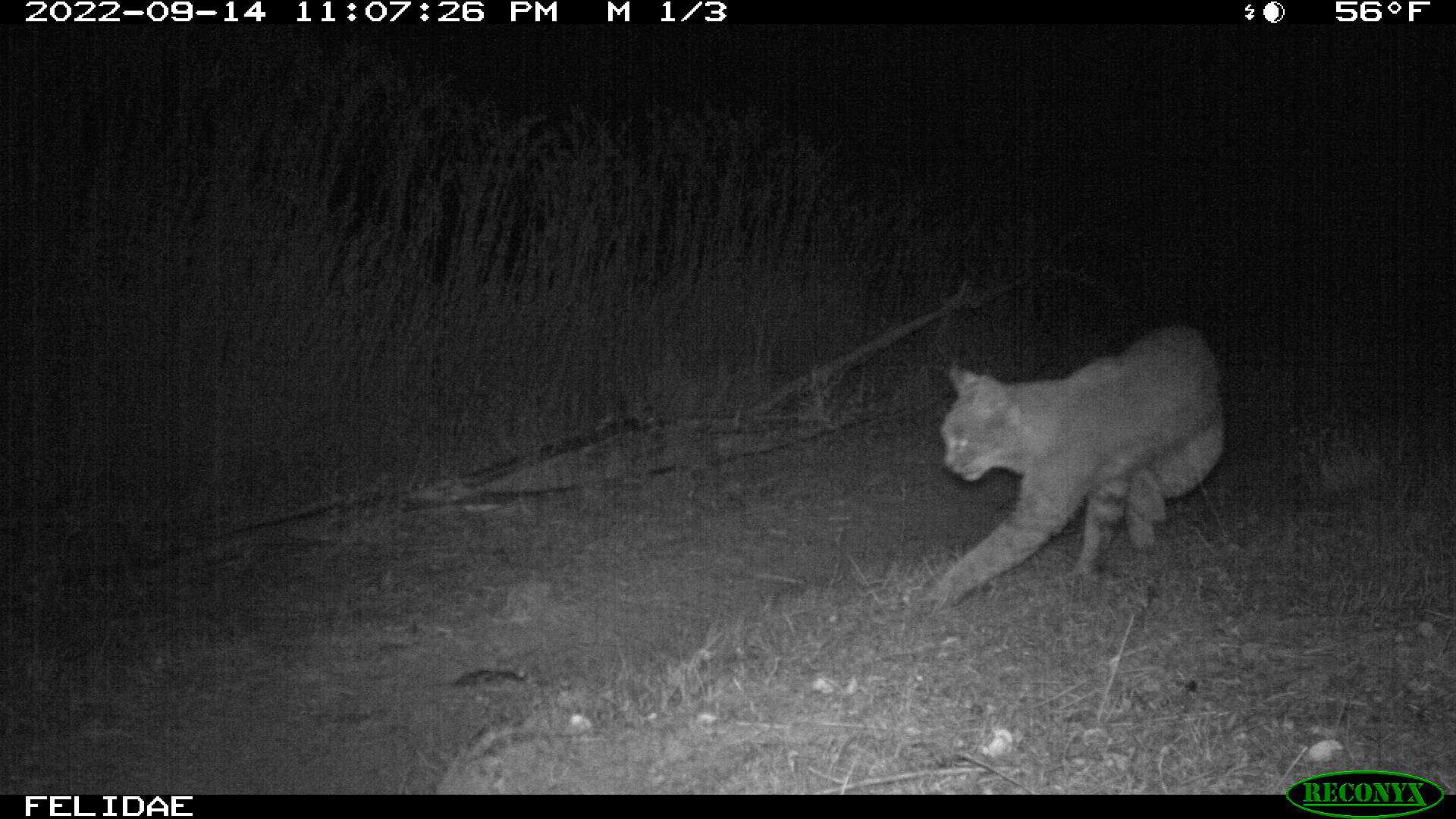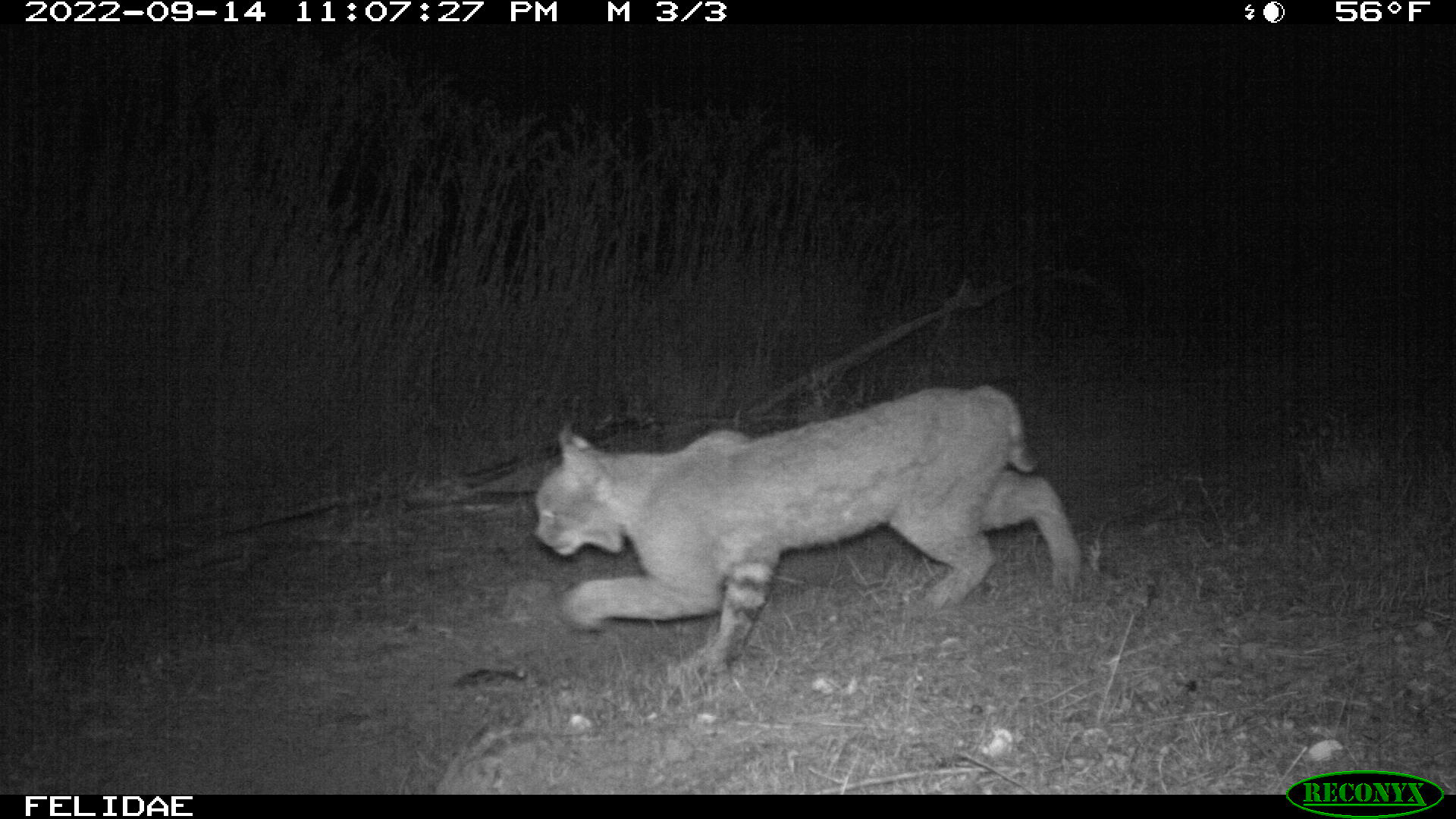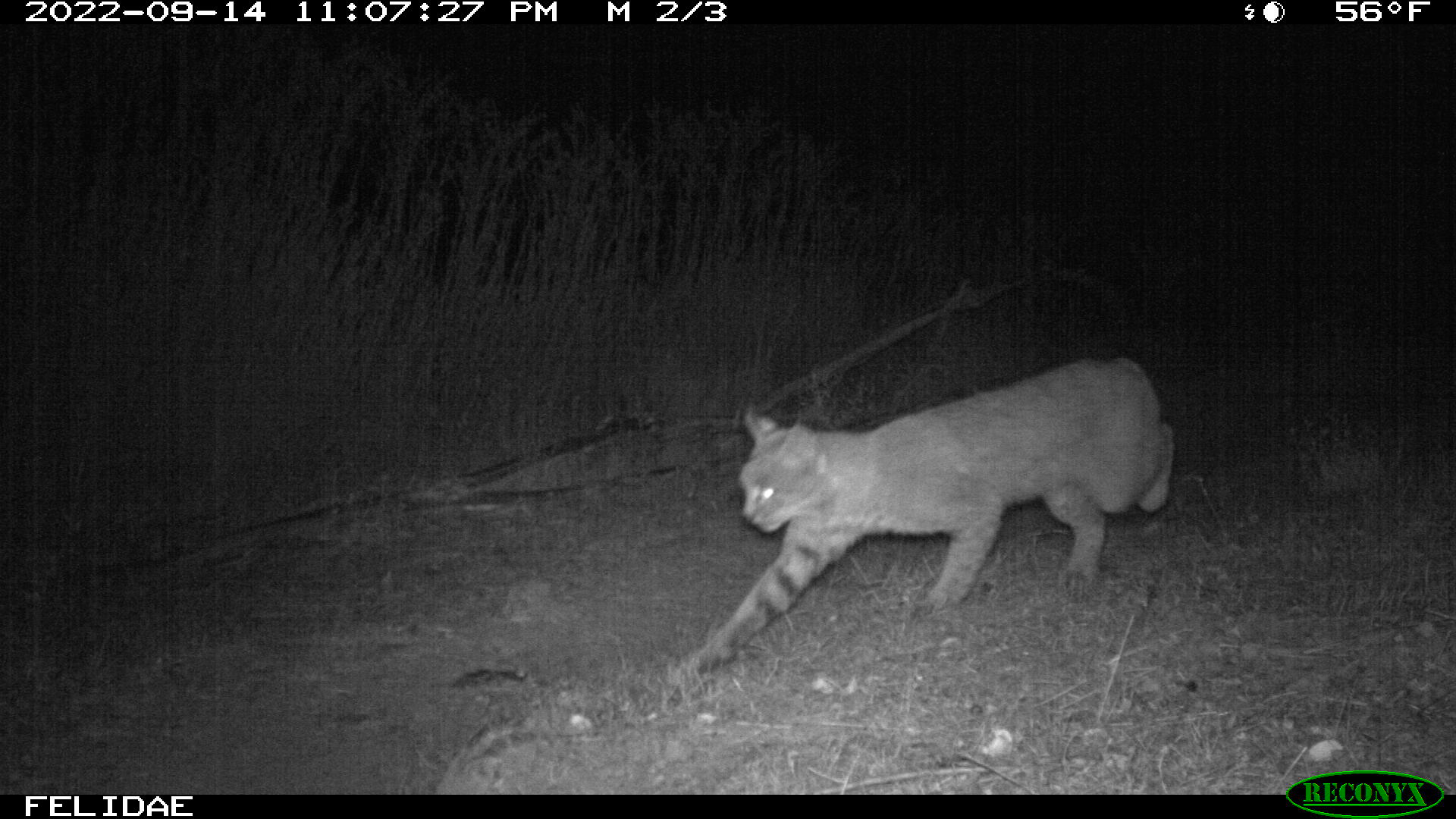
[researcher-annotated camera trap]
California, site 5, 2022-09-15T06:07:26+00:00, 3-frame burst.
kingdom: Animalia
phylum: Chordata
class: Mammalia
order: Carnivora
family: Felidae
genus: Lynx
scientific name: Lynx rufus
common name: bobcat